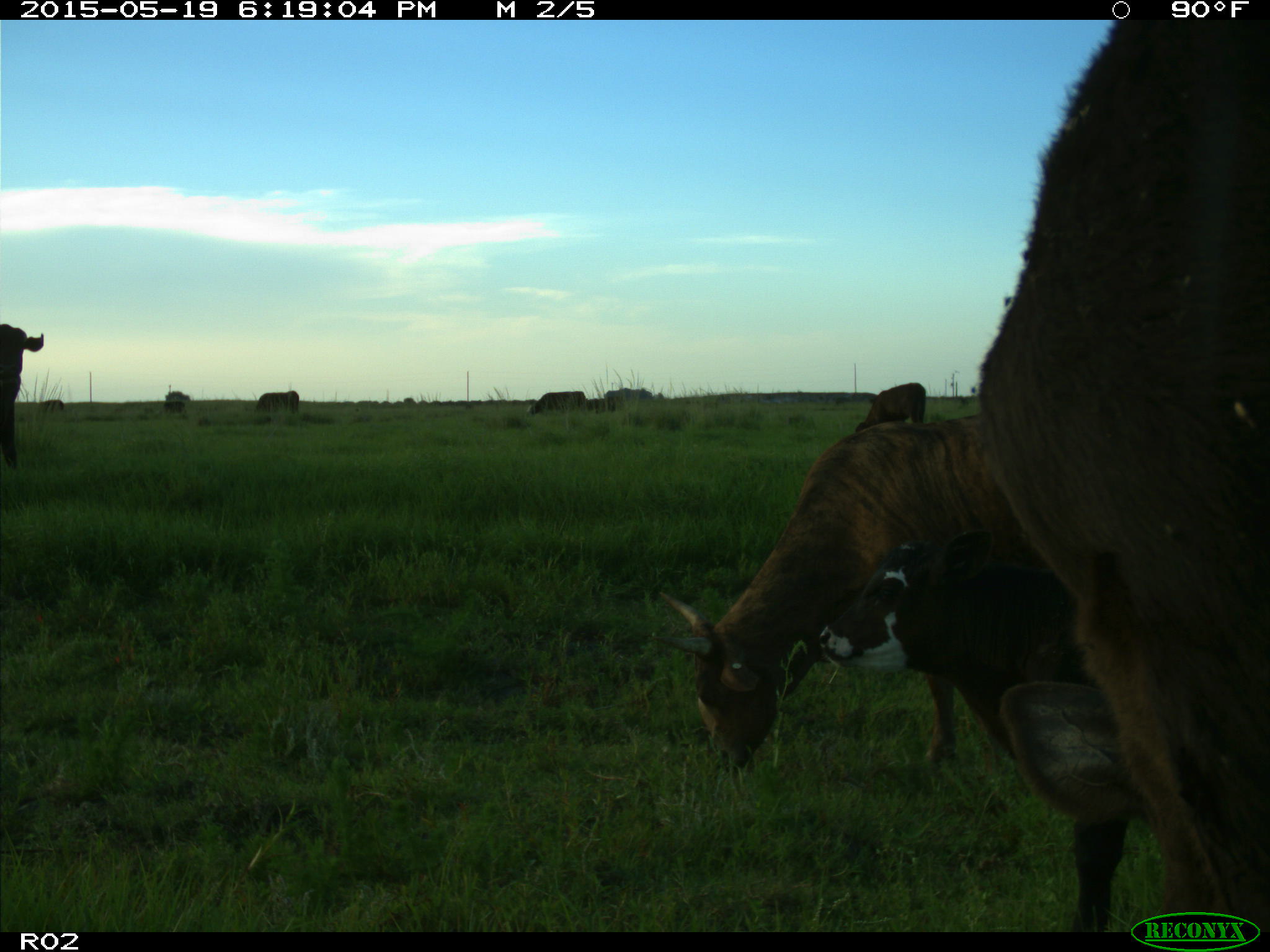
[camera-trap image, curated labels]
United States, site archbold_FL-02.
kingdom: Animalia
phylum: Chordata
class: Mammalia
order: Artiodactyla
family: Bovidae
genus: Bos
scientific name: Bos taurus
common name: domestic cow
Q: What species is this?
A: Bos taurus (domestic cow).